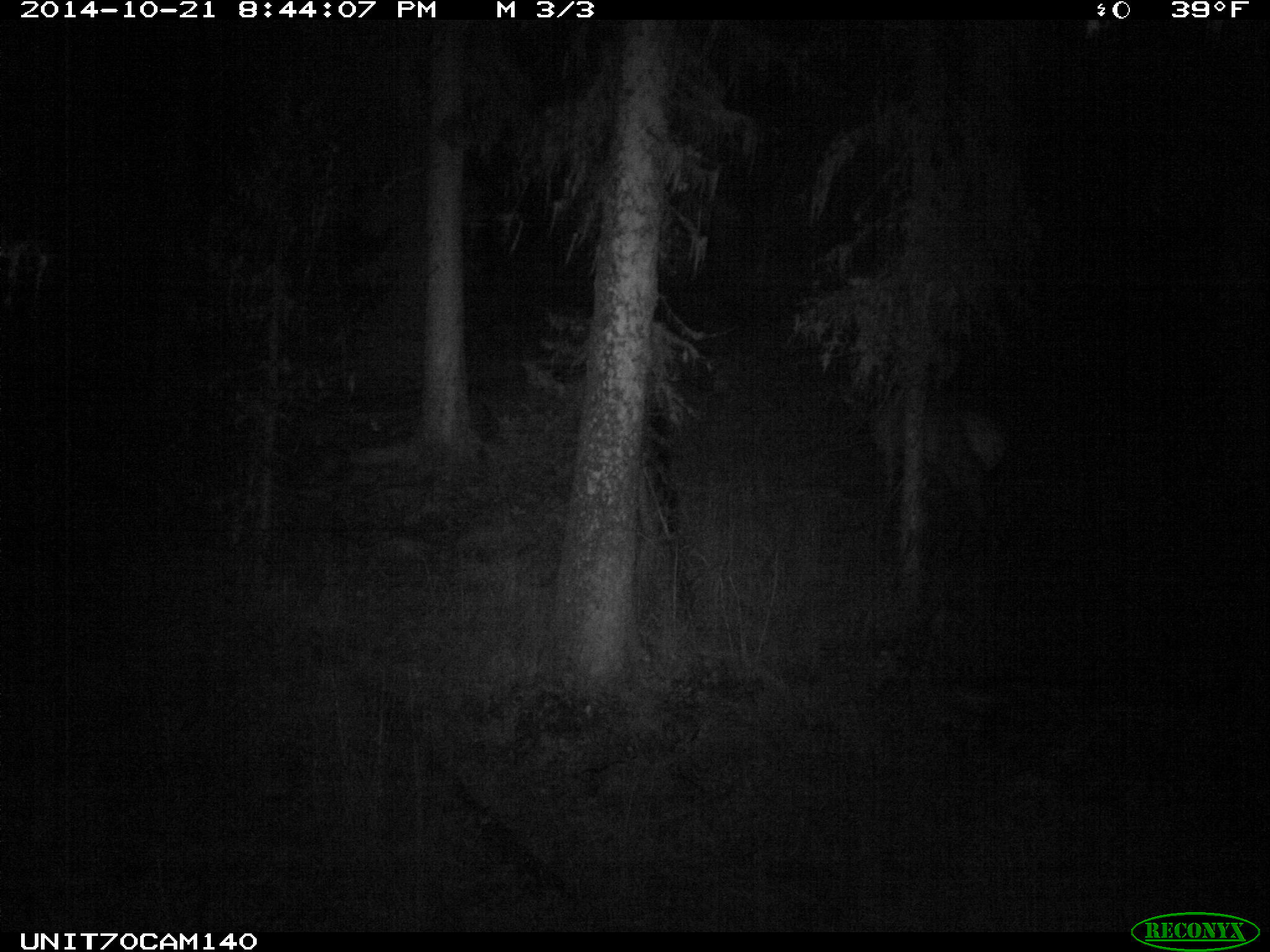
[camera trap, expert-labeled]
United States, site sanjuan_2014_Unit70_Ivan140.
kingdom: Animalia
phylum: Chordata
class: Mammalia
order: Artiodactyla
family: Cervidae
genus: Cervus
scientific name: Cervus elaphus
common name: red deer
Cervus elaphus (red deer).